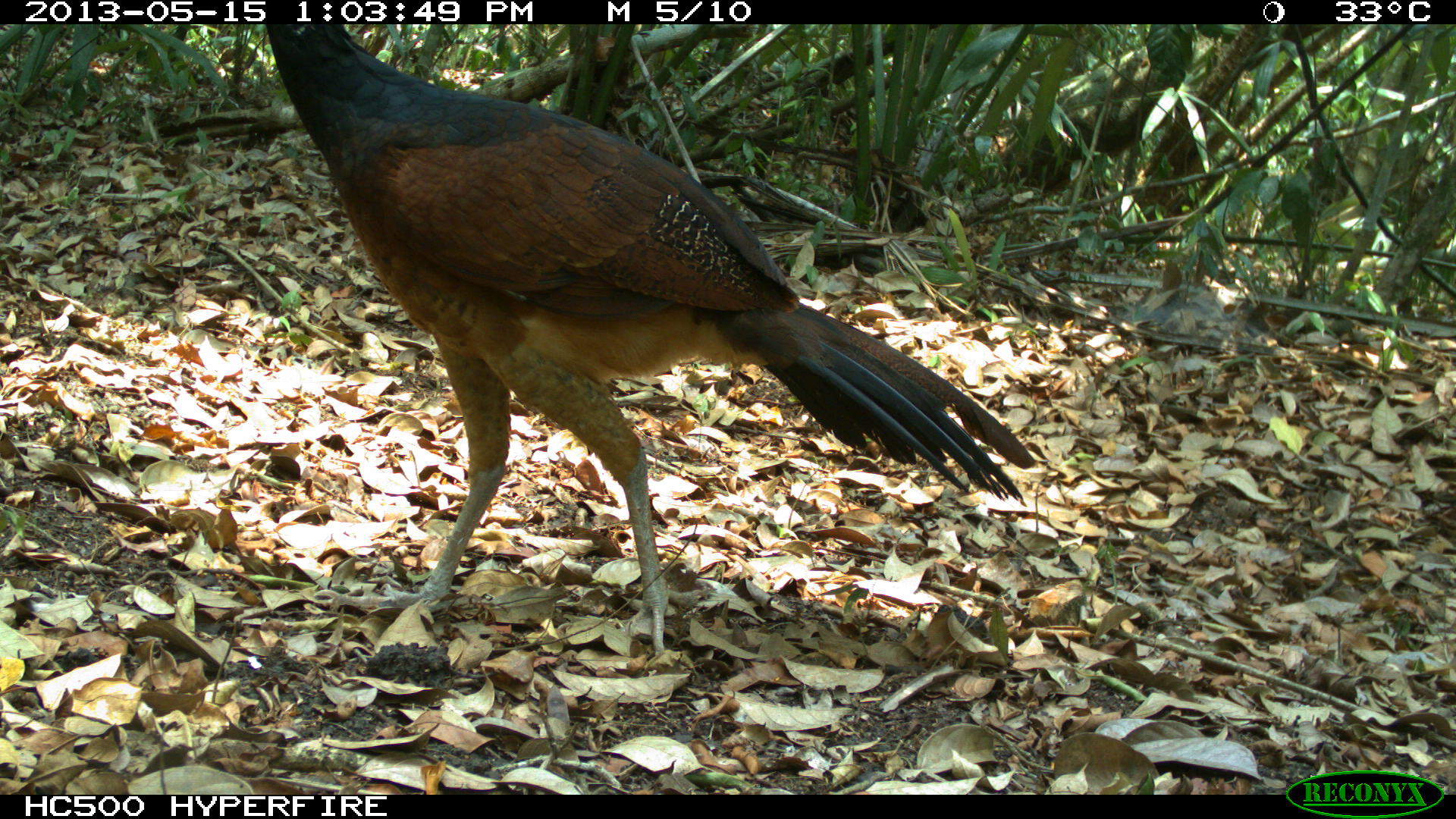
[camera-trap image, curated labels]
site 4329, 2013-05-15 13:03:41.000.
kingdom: Animalia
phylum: Chordata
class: Aves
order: Galliformes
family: Cracidae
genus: Crax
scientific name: Crax rubra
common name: great curassow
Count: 4.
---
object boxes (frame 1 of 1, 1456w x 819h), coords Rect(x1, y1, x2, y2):
crax rubra: Rect(261, 22, 1034, 661)